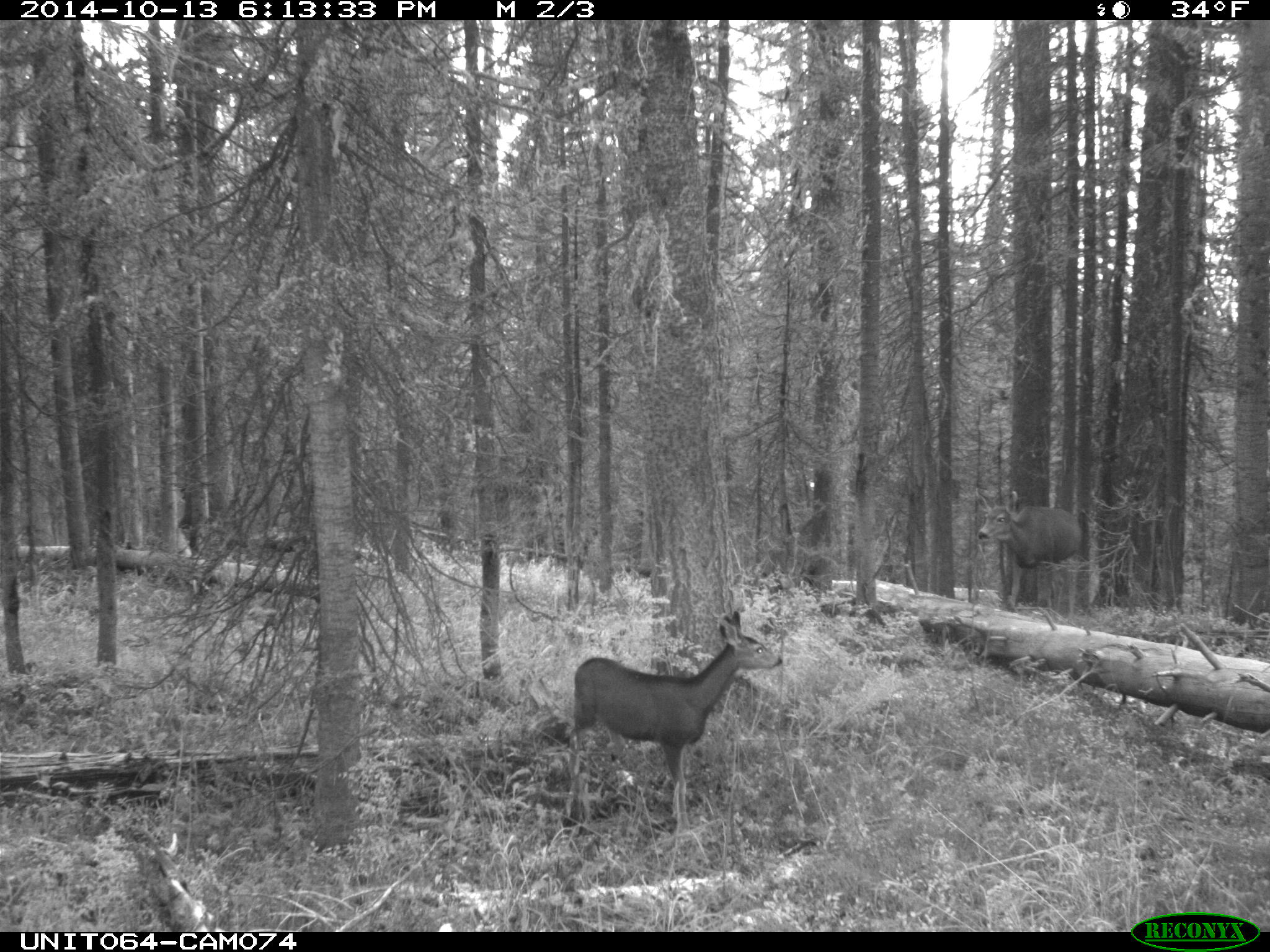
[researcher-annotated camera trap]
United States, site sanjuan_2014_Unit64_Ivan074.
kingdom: Animalia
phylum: Chordata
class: Mammalia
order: Artiodactyla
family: Cervidae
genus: Odocoileus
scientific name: Odocoileus hemionus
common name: mule deer